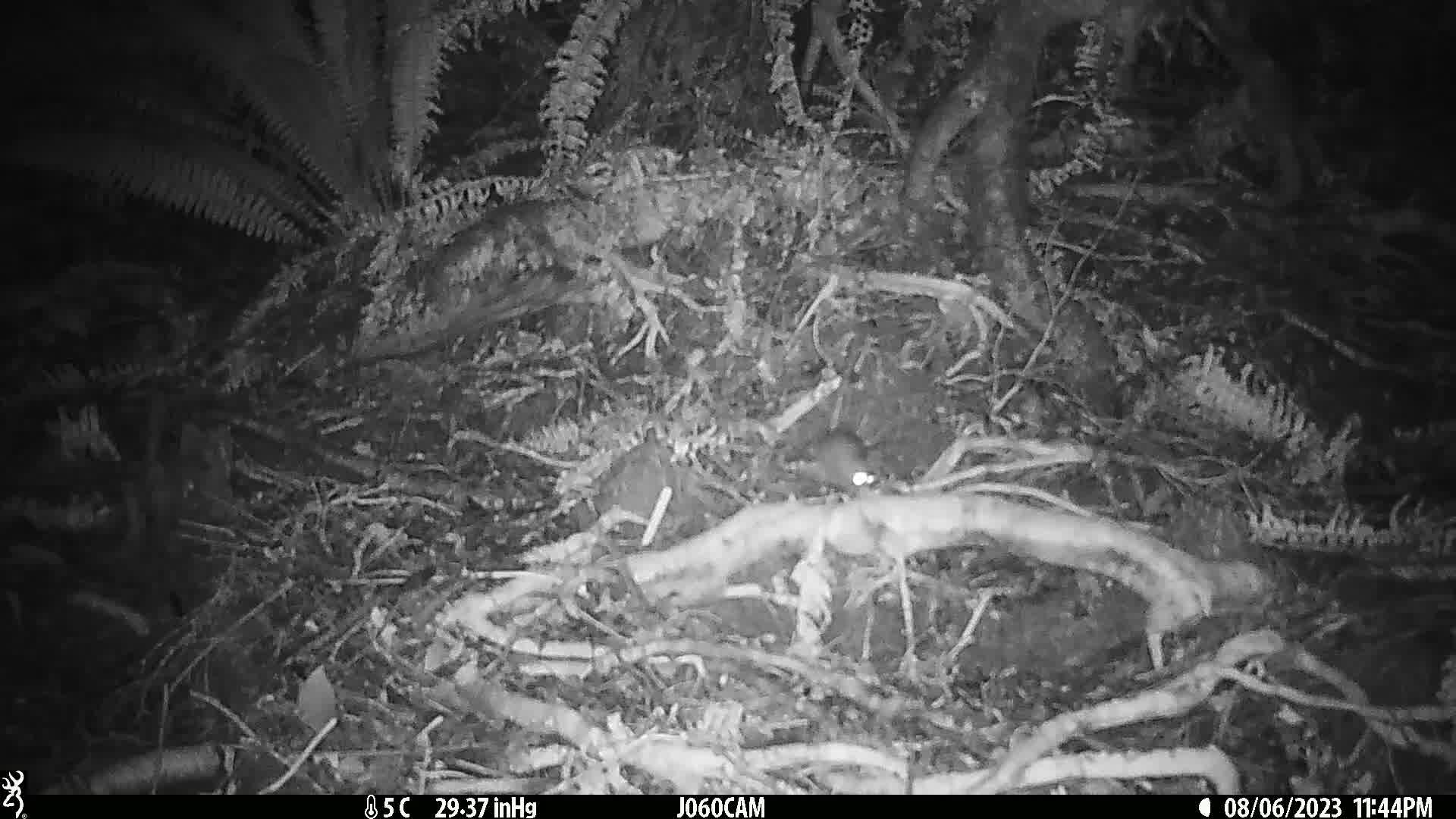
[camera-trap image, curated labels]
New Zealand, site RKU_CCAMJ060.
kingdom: Animalia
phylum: Chordata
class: Mammalia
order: Rodentia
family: Muridae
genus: Rattus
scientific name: Rattus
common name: rat